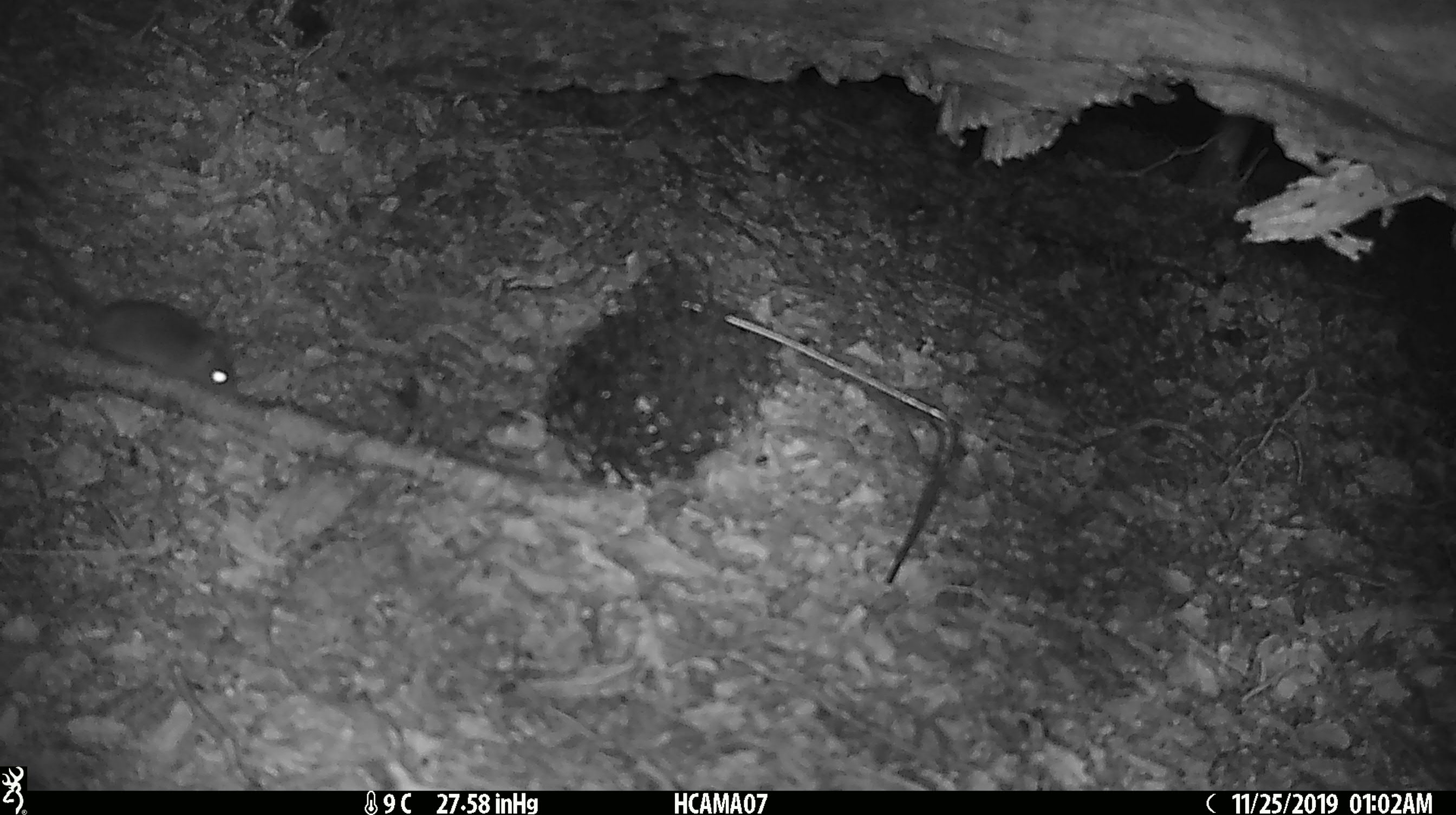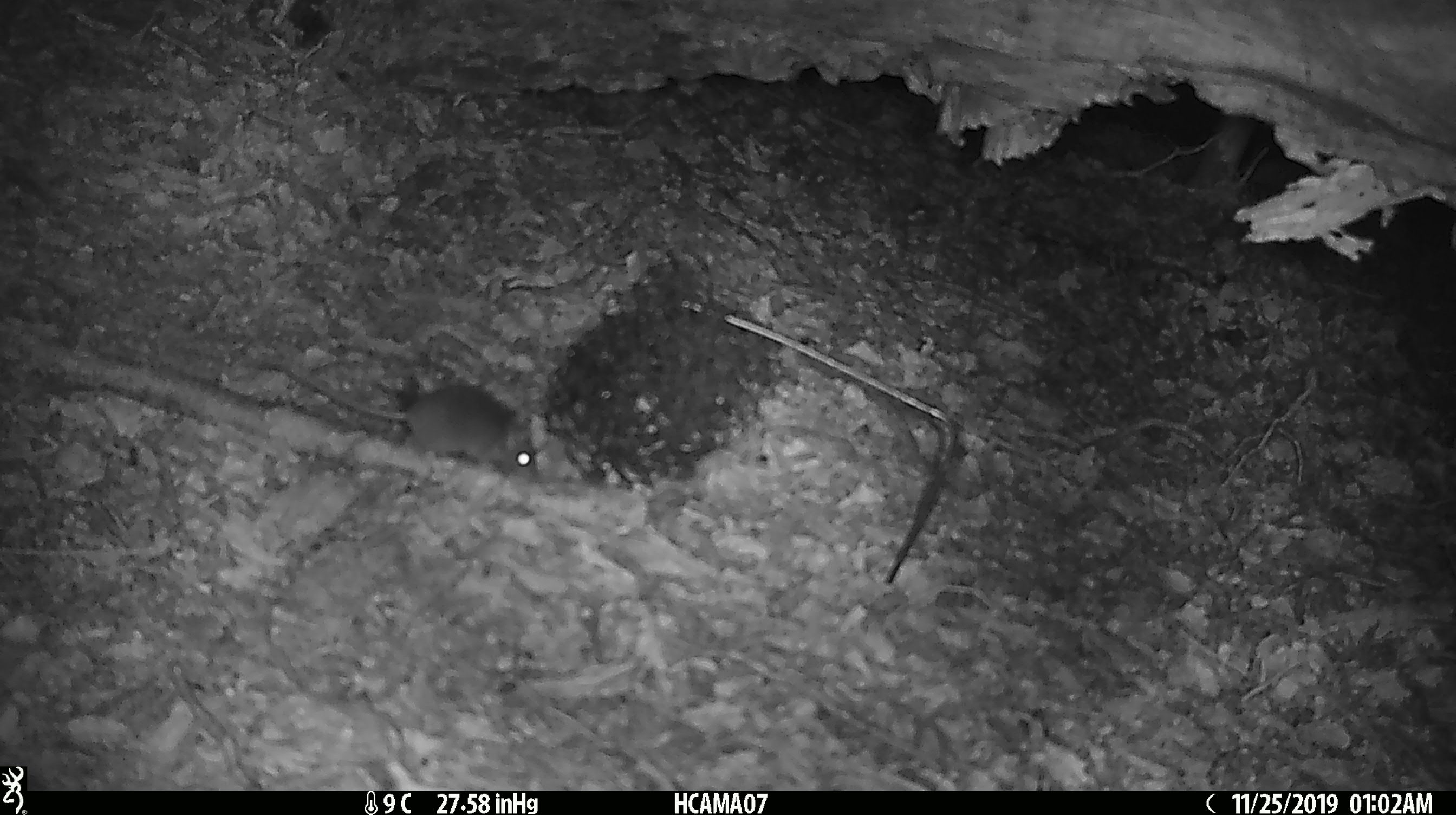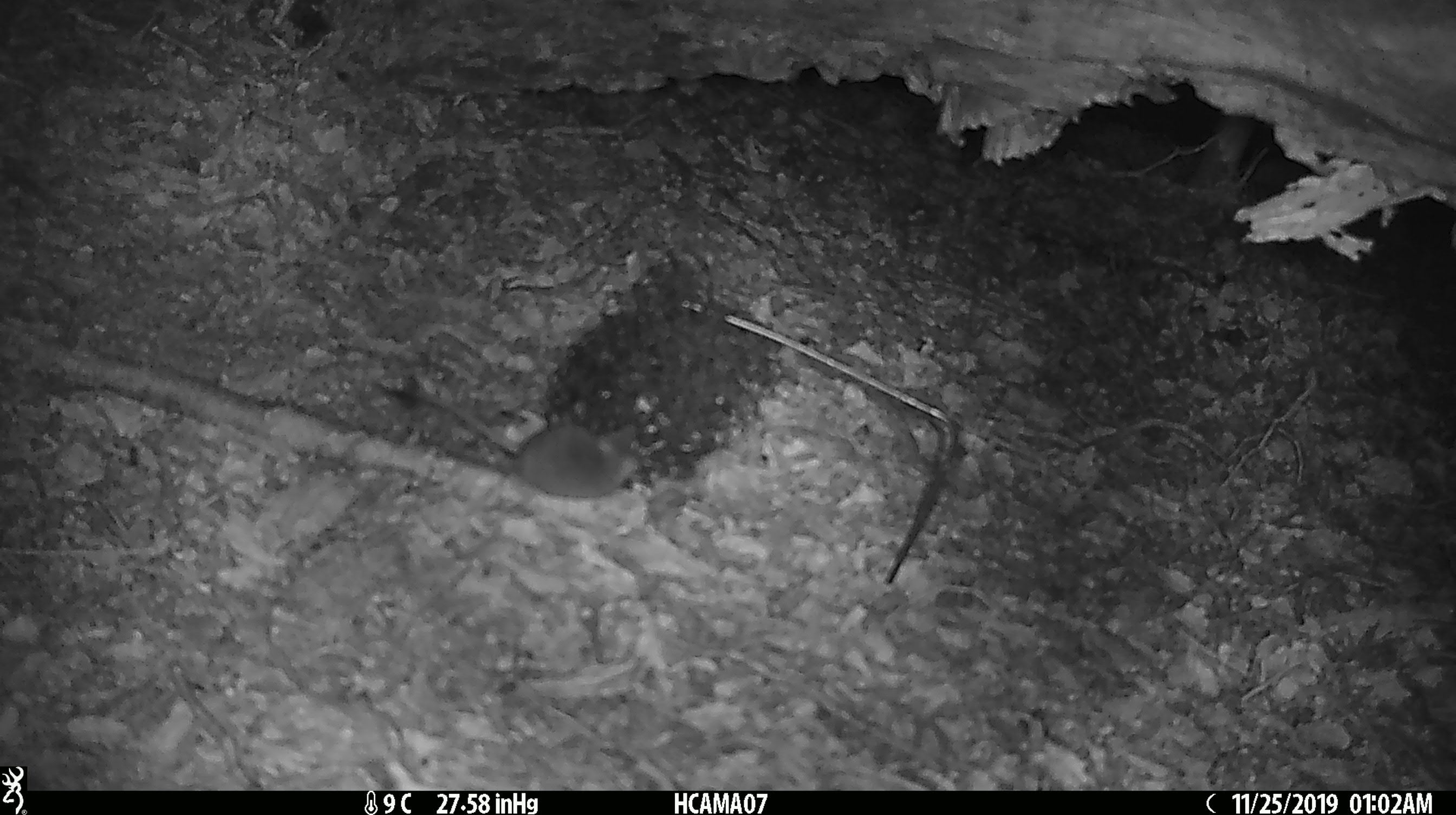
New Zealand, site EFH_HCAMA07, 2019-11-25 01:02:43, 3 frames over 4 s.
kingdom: Animalia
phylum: Chordata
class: Mammalia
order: Rodentia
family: Muridae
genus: Mus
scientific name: Mus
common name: mouse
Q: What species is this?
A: Mouse (Mus).